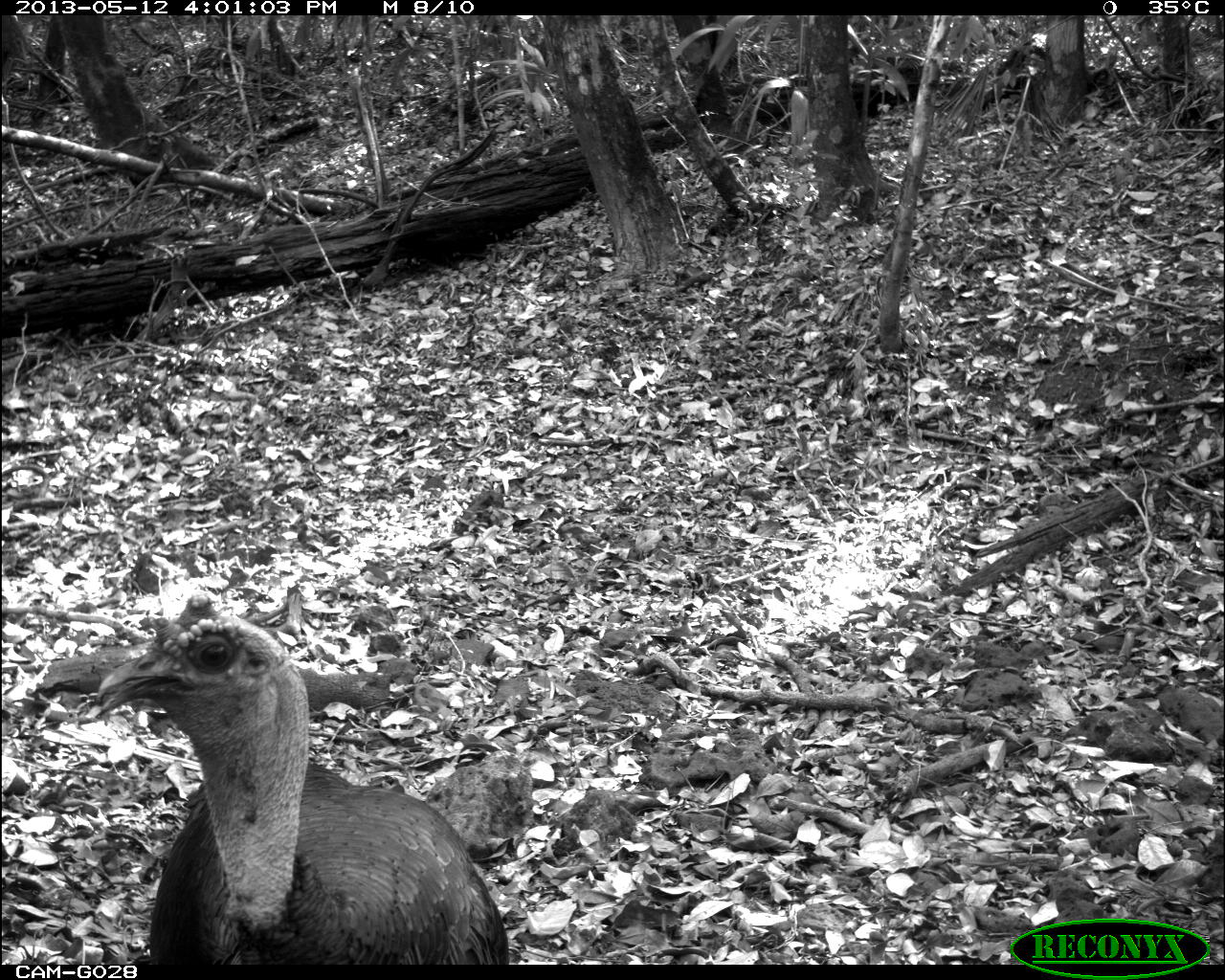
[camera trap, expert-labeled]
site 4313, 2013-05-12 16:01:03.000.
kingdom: Animalia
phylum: Chordata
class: Aves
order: Galliformes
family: Phasianidae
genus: Meleagris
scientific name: Meleagris ocellata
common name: ocellated turkey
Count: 1.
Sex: male.